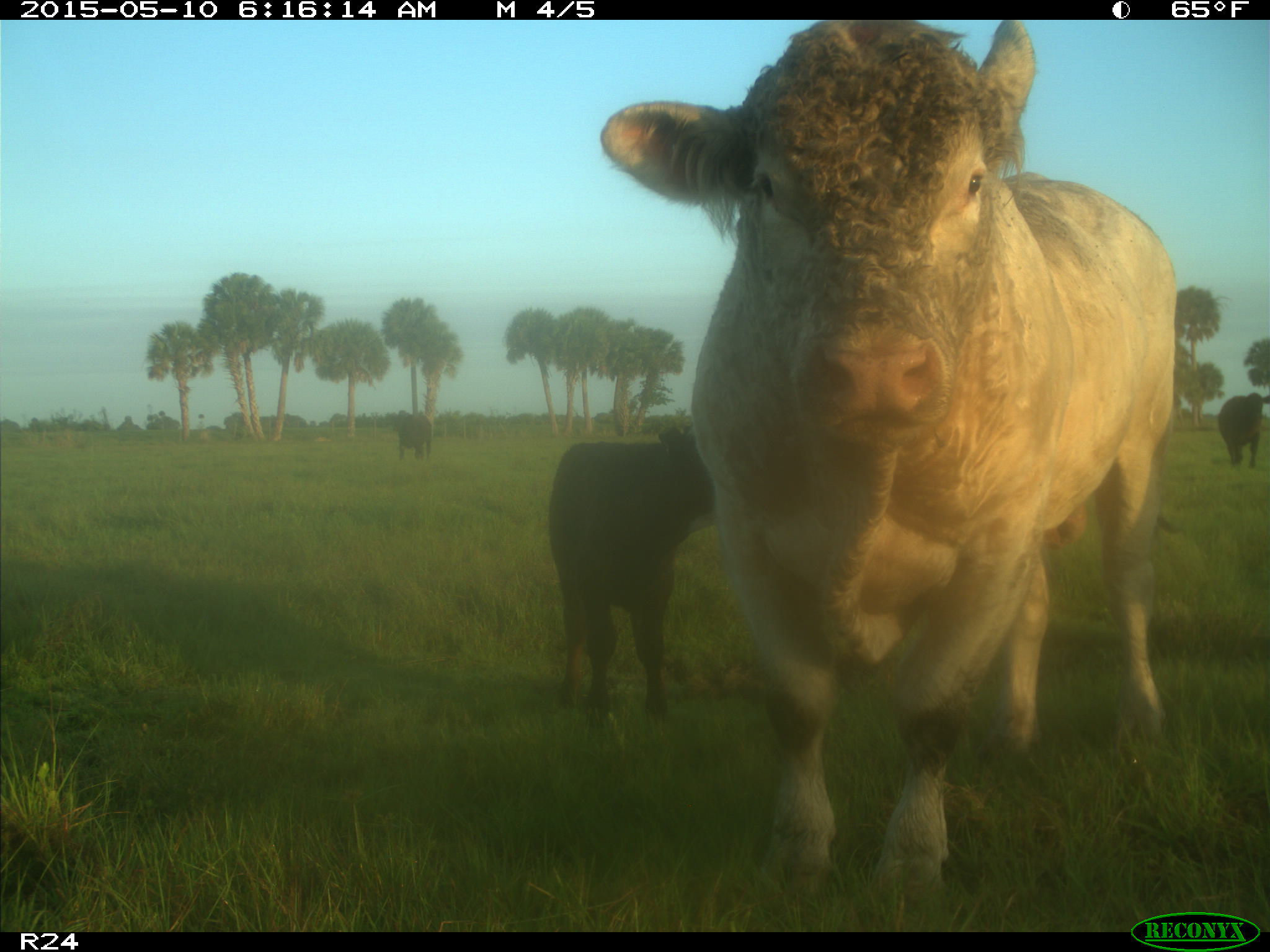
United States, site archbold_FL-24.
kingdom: Animalia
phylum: Chordata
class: Mammalia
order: Artiodactyla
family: Bovidae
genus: Bos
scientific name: Bos taurus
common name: domestic cow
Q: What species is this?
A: Bos taurus (domestic cow).